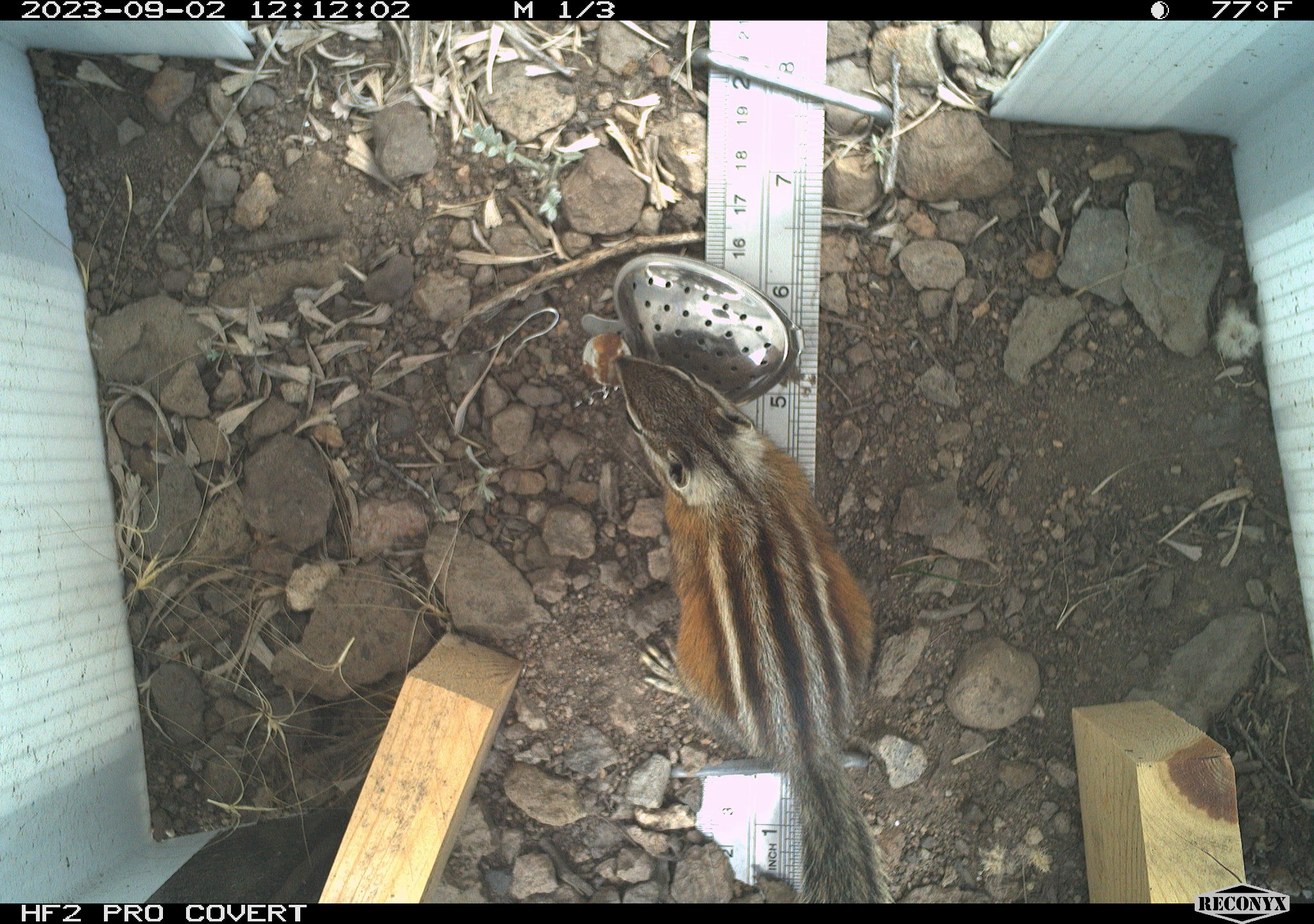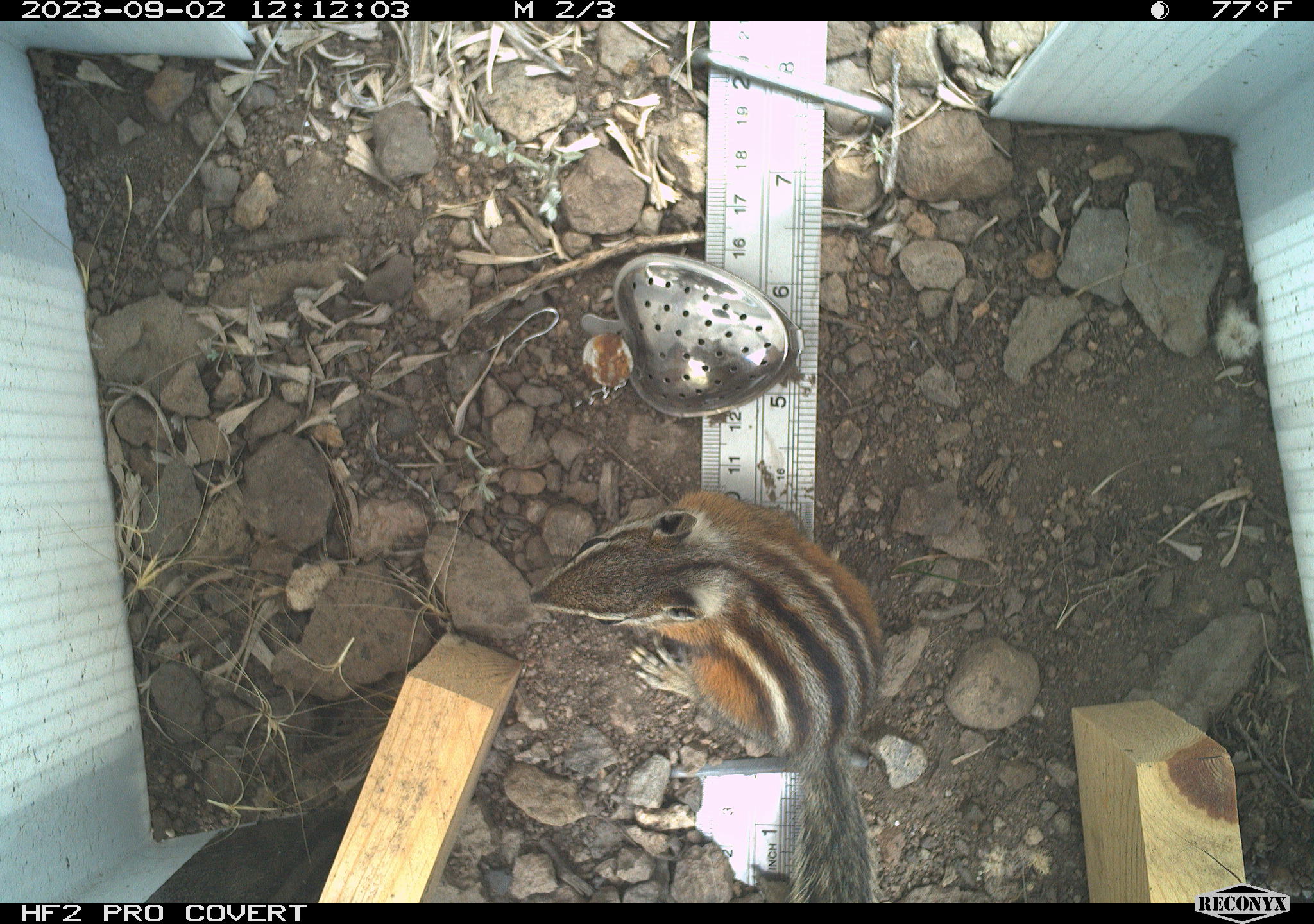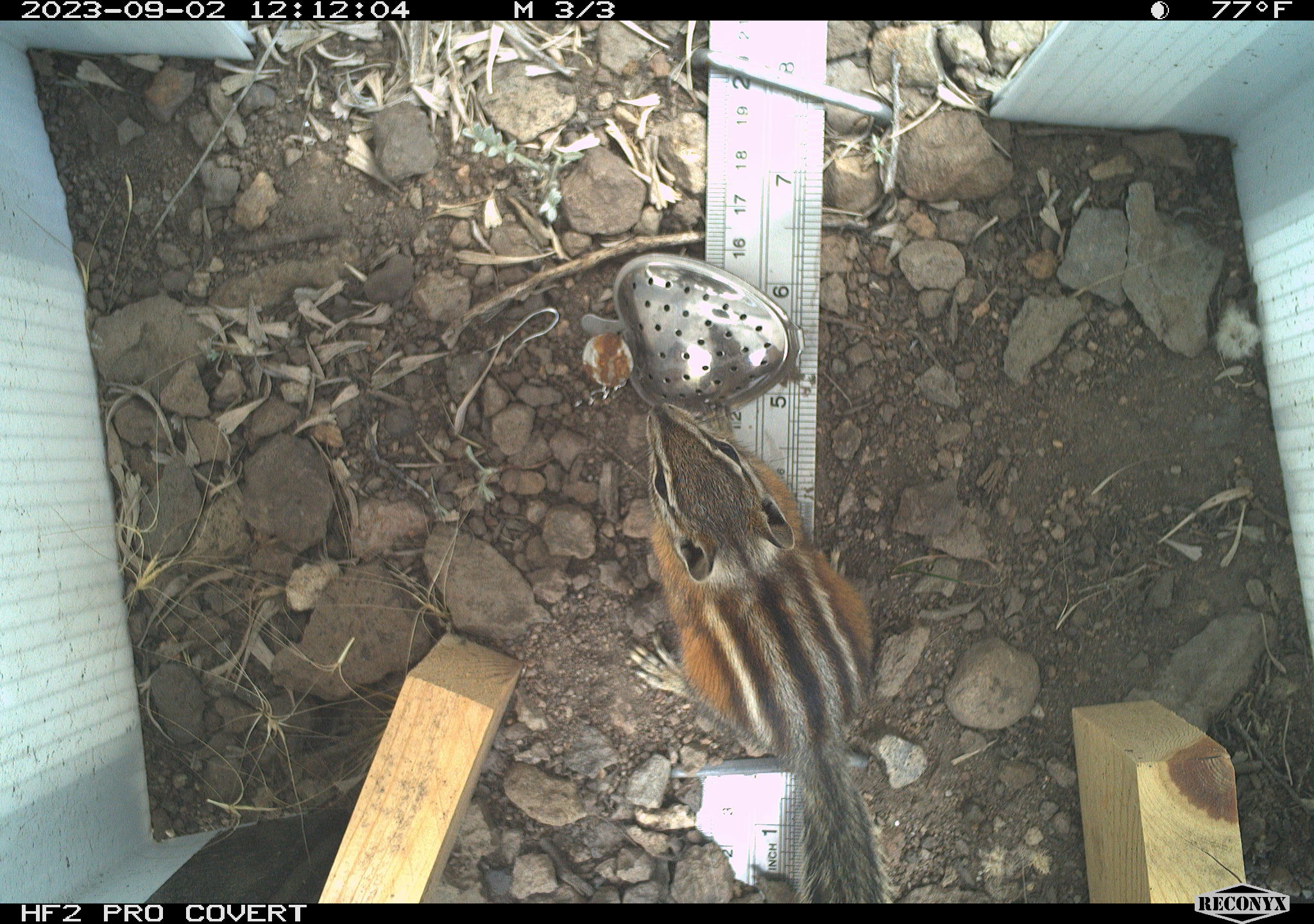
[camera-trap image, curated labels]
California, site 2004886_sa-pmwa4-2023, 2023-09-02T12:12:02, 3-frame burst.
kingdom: Animalia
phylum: Chordata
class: Mammalia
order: Rodentia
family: Sciuridae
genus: Neotamias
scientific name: Neotamias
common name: western chipmunks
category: neotamias species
Neotamias species (western chipmunks) (Neotamias).